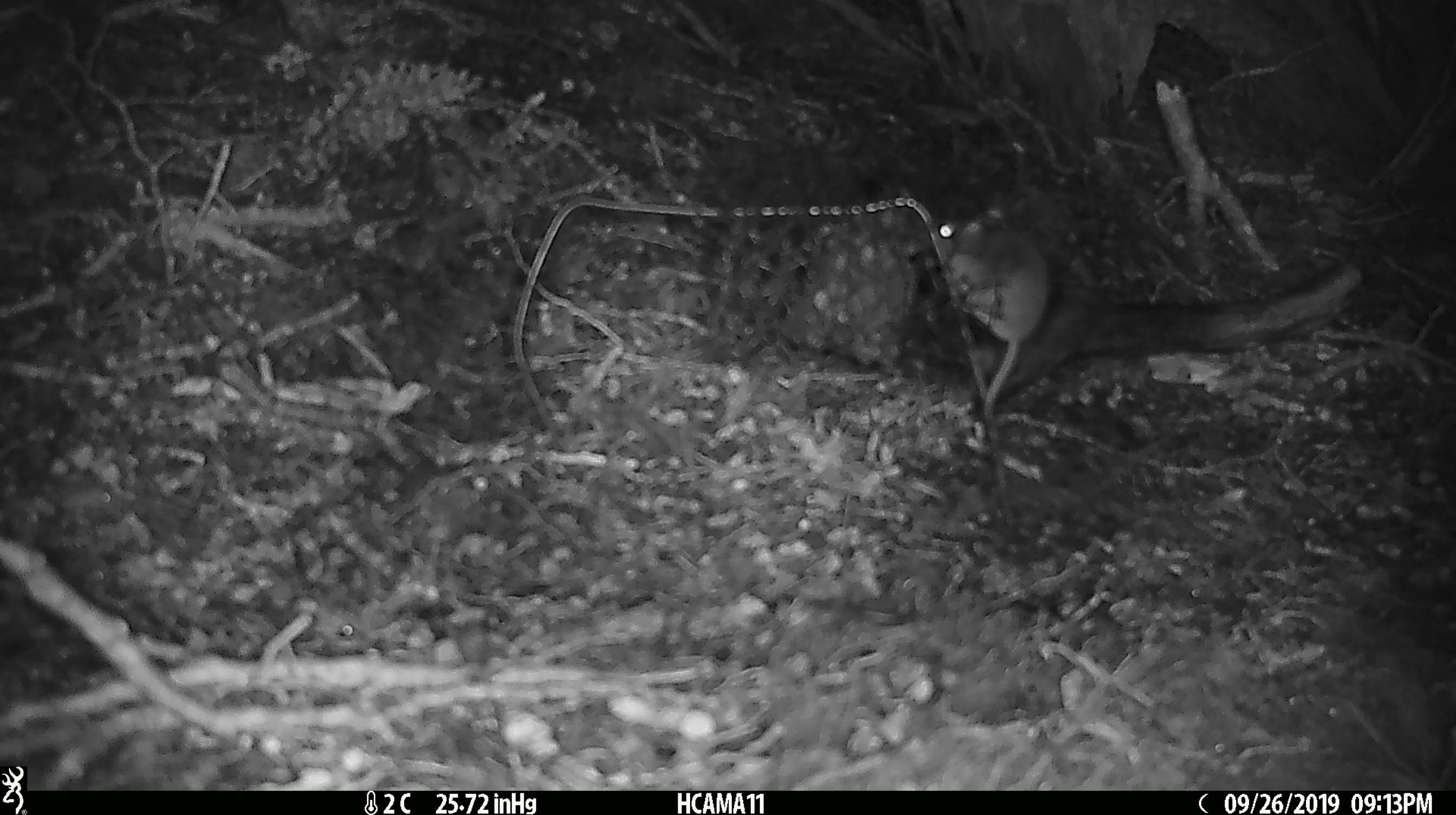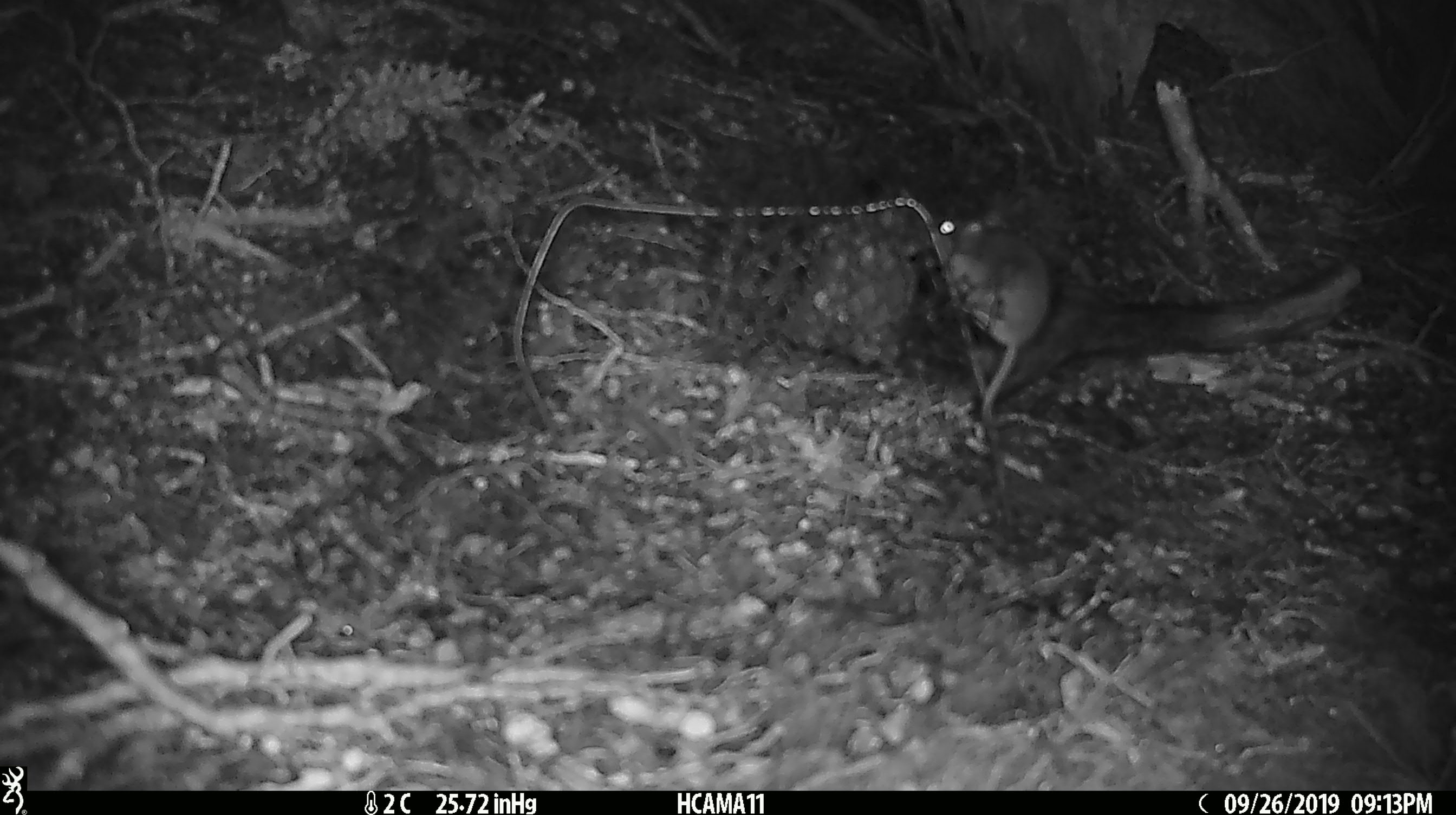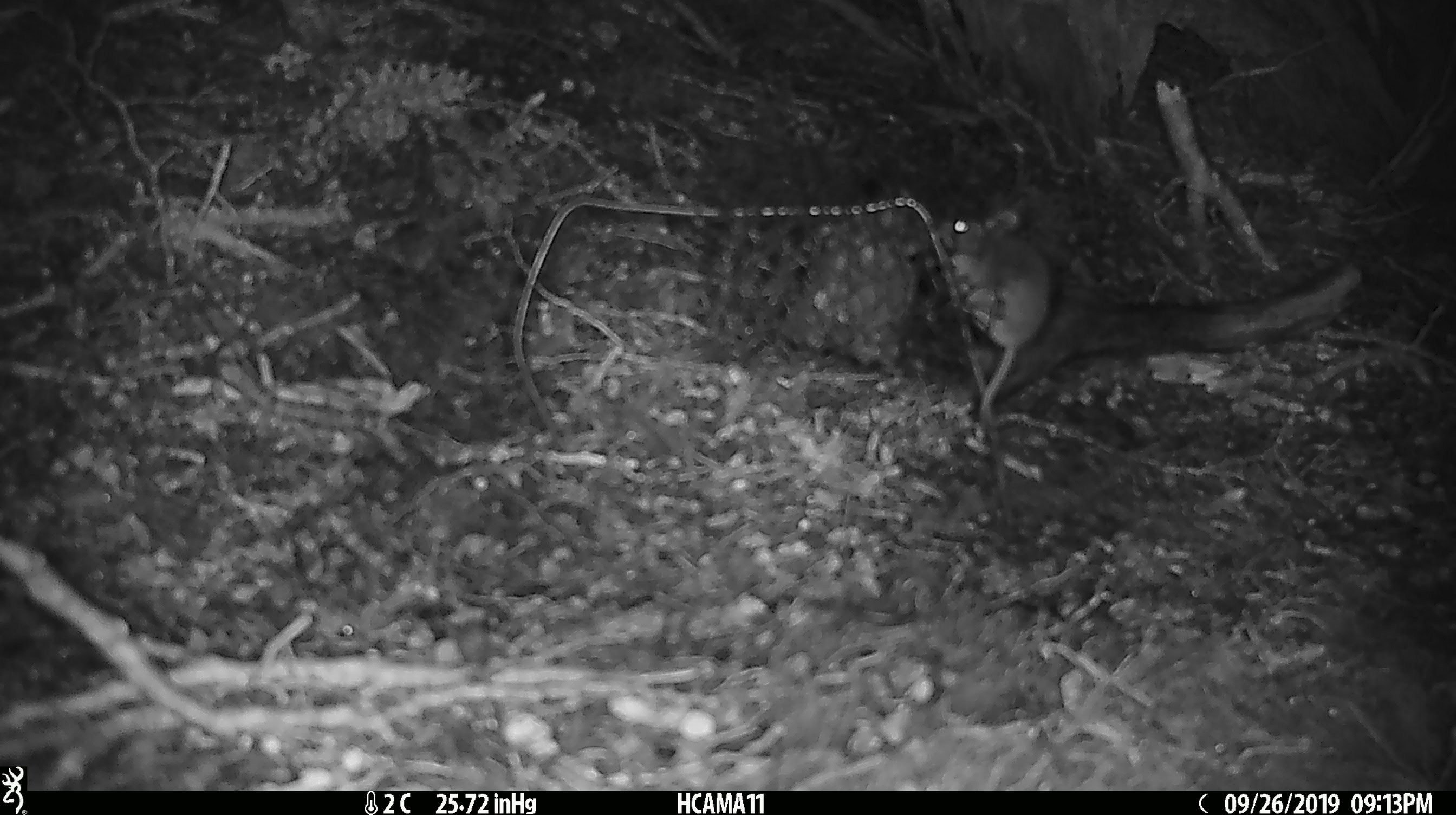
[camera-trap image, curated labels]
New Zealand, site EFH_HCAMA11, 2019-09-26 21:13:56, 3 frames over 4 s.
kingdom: Animalia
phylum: Chordata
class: Mammalia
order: Rodentia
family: Muridae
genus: Mus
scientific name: Mus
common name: mouse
Mouse (Mus).